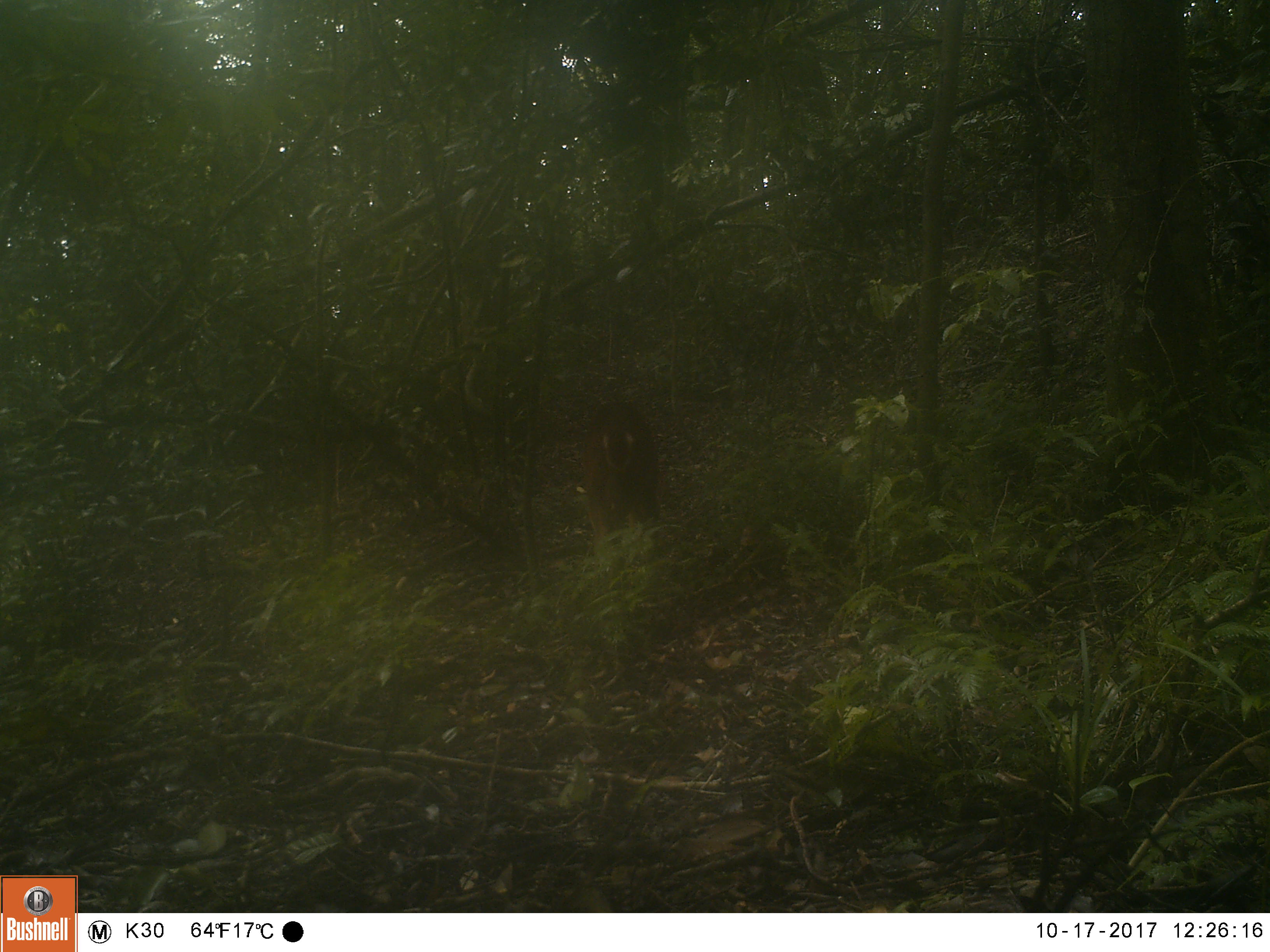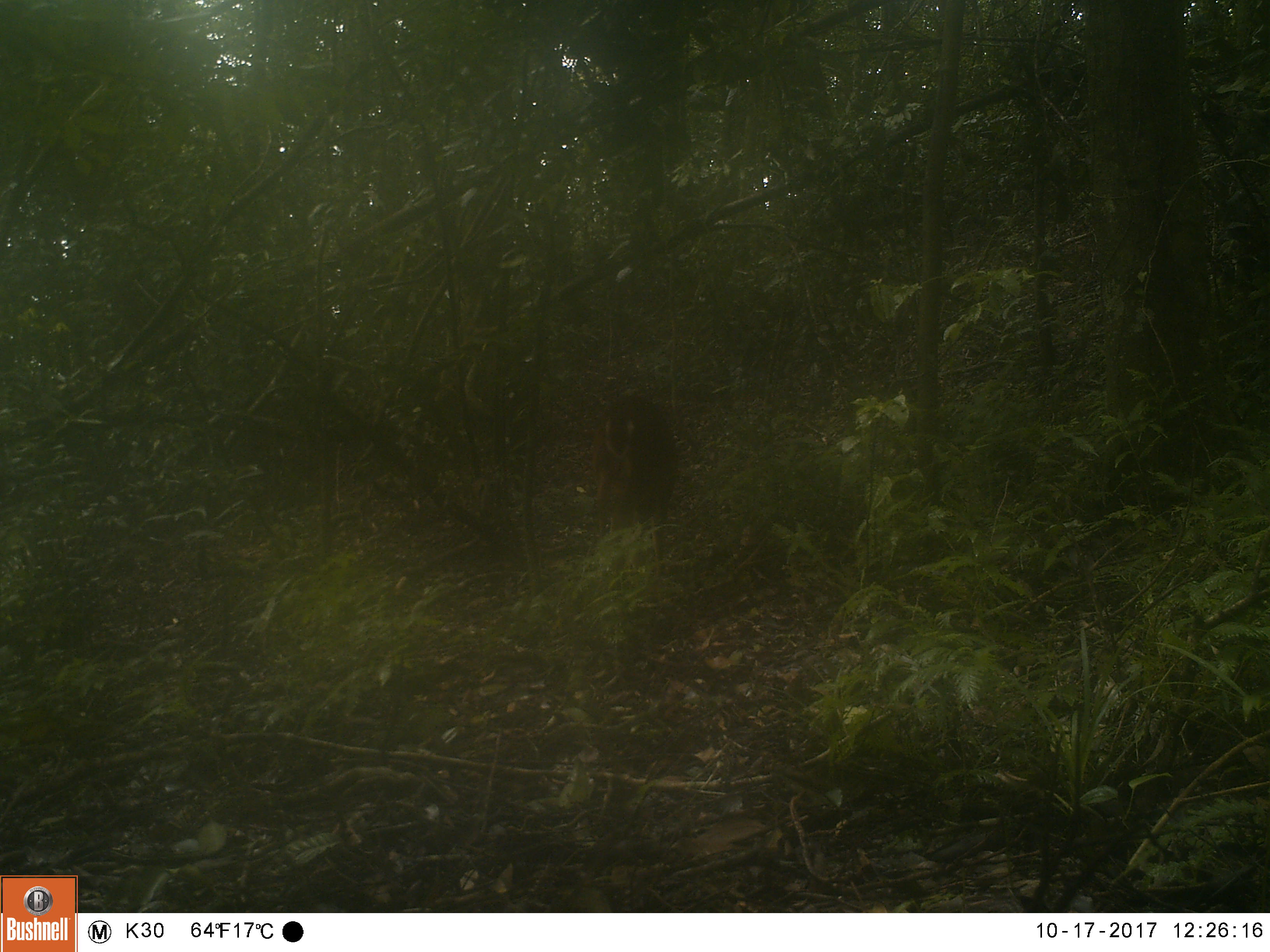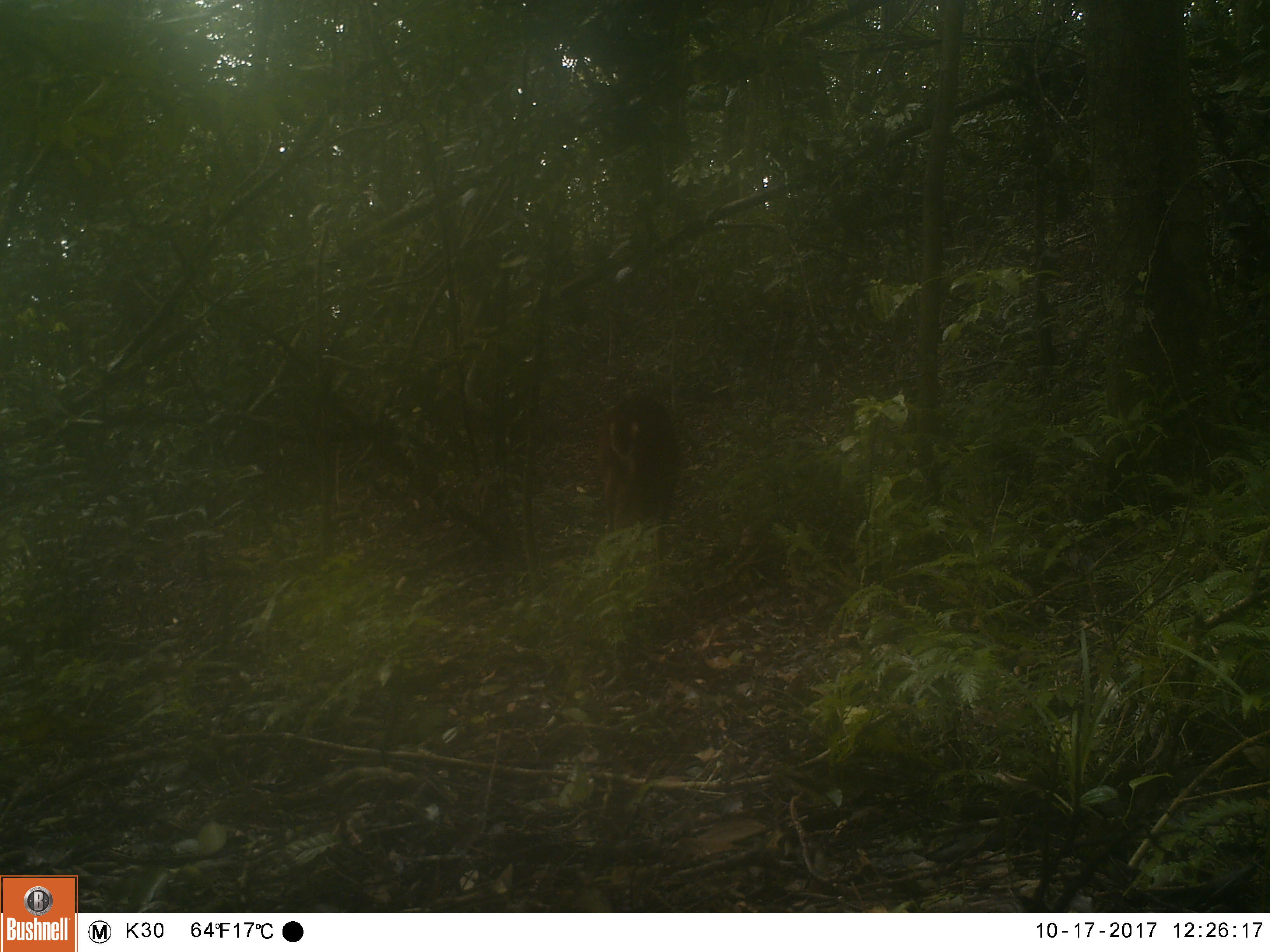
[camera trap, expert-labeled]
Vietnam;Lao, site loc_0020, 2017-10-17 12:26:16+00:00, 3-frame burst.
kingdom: Animalia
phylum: Chordata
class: Mammalia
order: Artiodactyla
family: Cervidae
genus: Muntiacus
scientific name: Muntiacus vuquangensis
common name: large-antlered muntjac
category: large antlered muntjac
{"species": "large antlered muntjac (large-antlered muntjac) (Muntiacus vuquangensis)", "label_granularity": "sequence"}